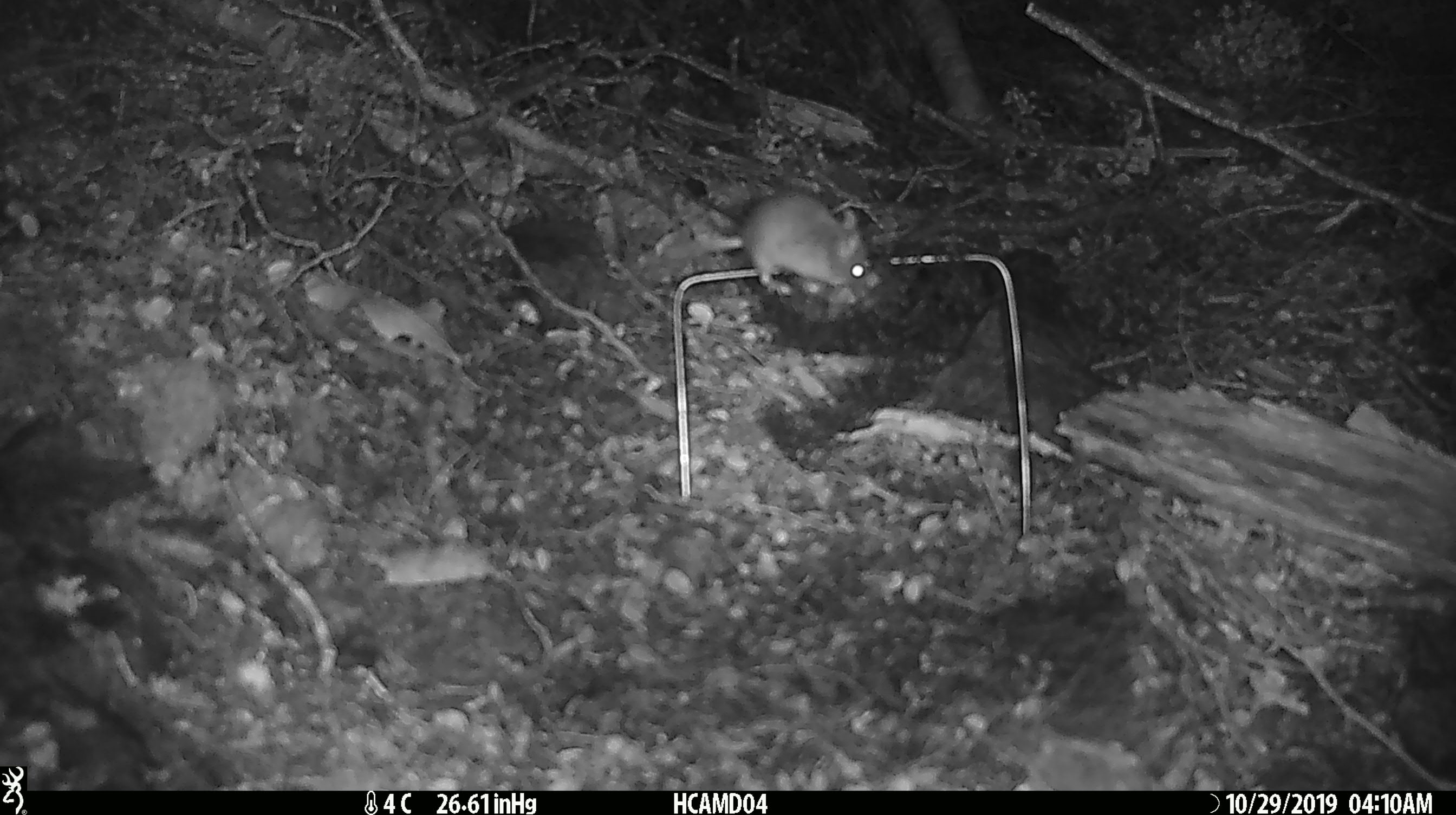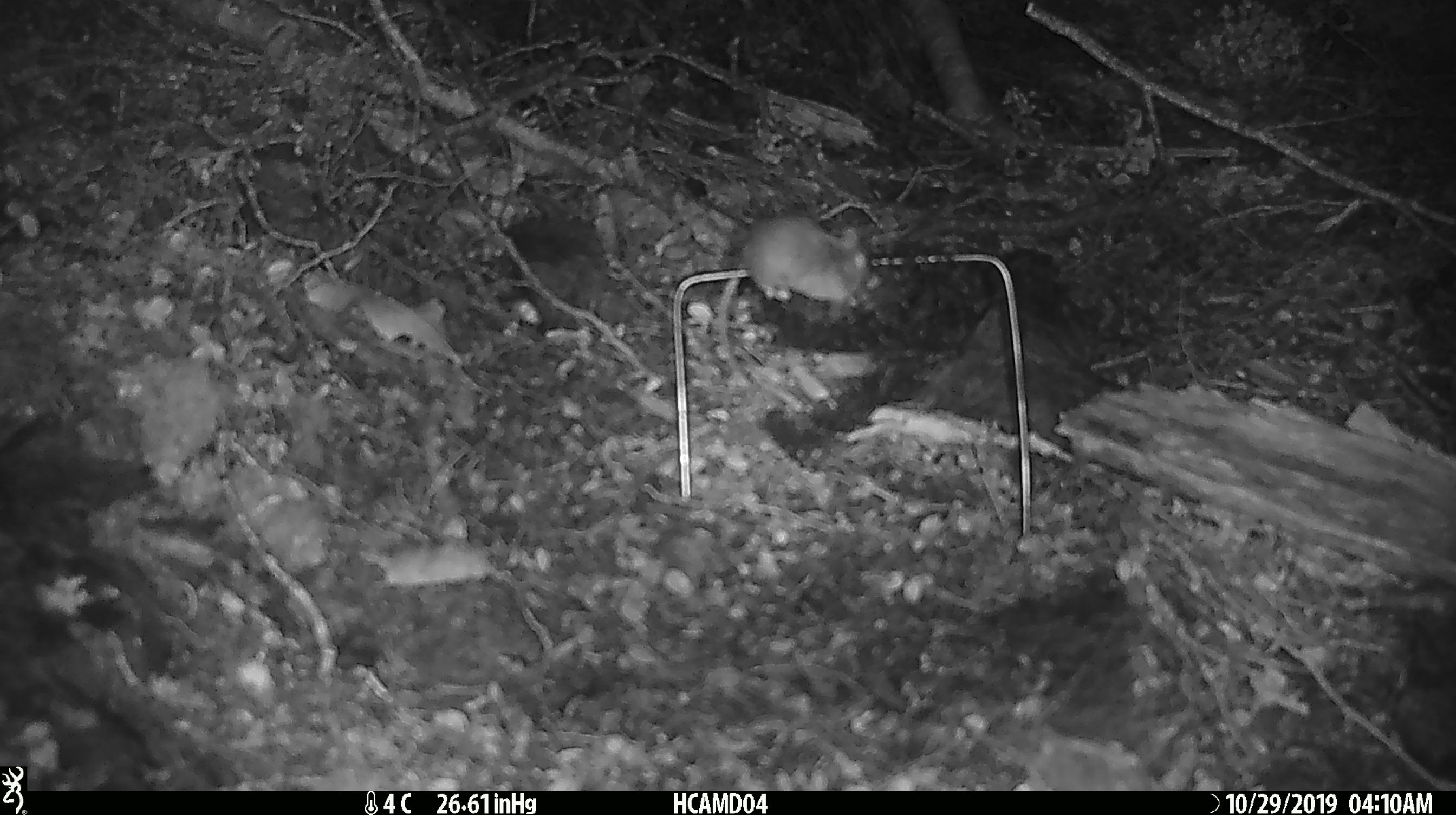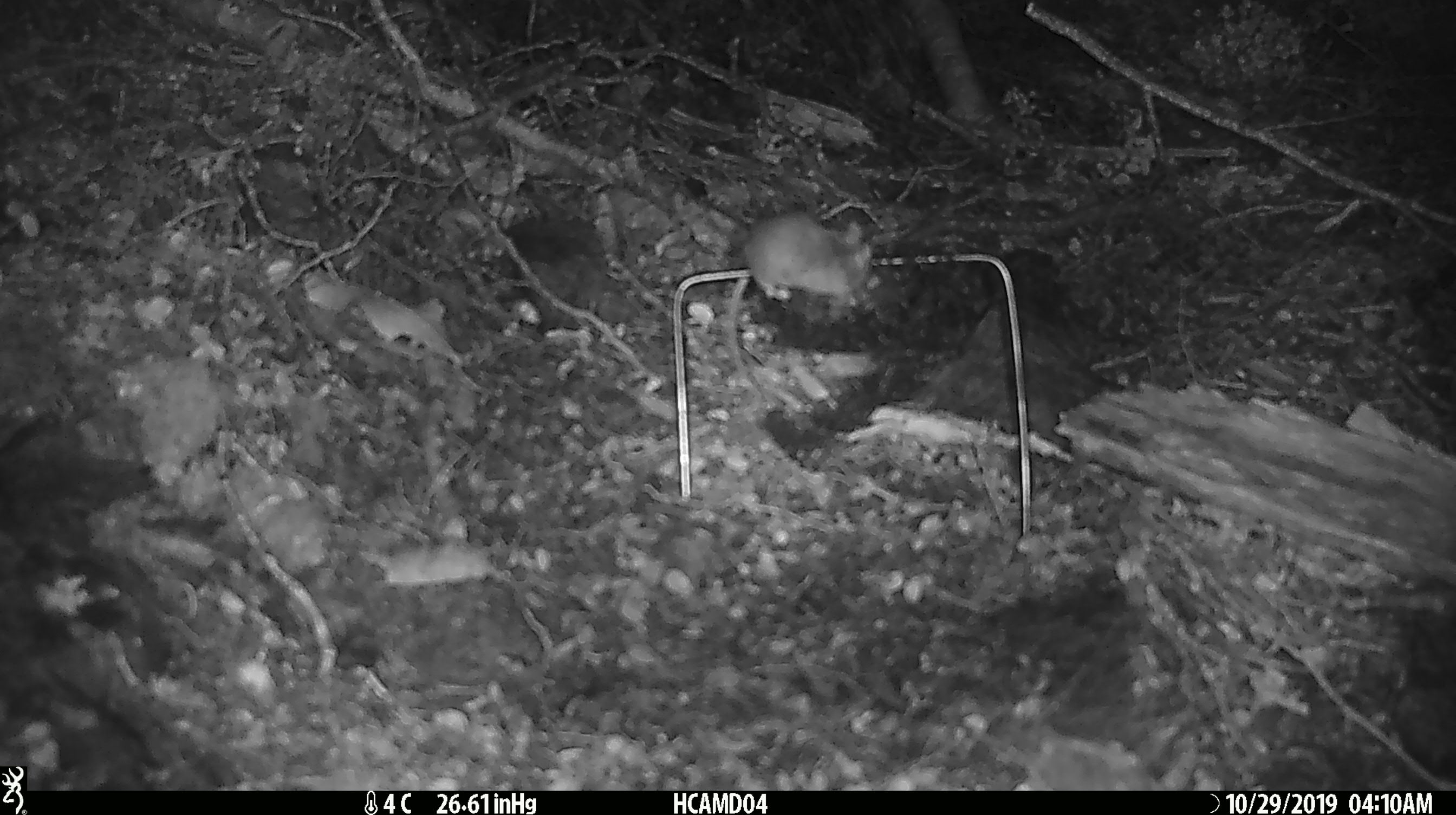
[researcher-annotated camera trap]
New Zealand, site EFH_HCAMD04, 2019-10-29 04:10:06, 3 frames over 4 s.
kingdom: Animalia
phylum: Chordata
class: Mammalia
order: Rodentia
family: Muridae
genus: Mus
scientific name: Mus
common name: mouse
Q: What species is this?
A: Mouse (Mus).